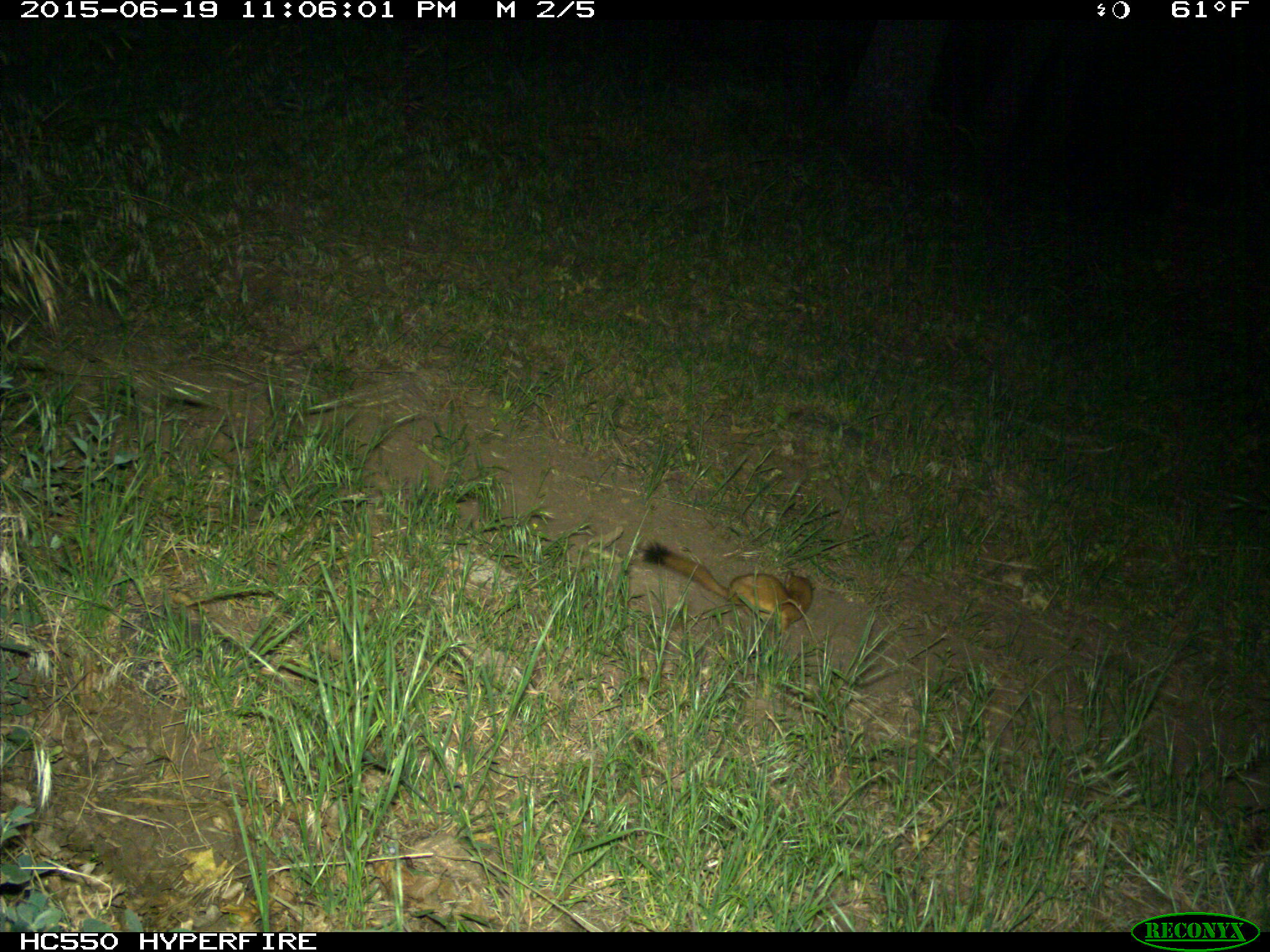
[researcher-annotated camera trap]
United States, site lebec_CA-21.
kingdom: Animalia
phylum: Chordata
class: Mammalia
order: Carnivora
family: Mustelidae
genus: Neogale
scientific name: Neogale frenata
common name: long-tailed weasel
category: mustela frenata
Mustela frenata (long-tailed weasel) (Neogale frenata).